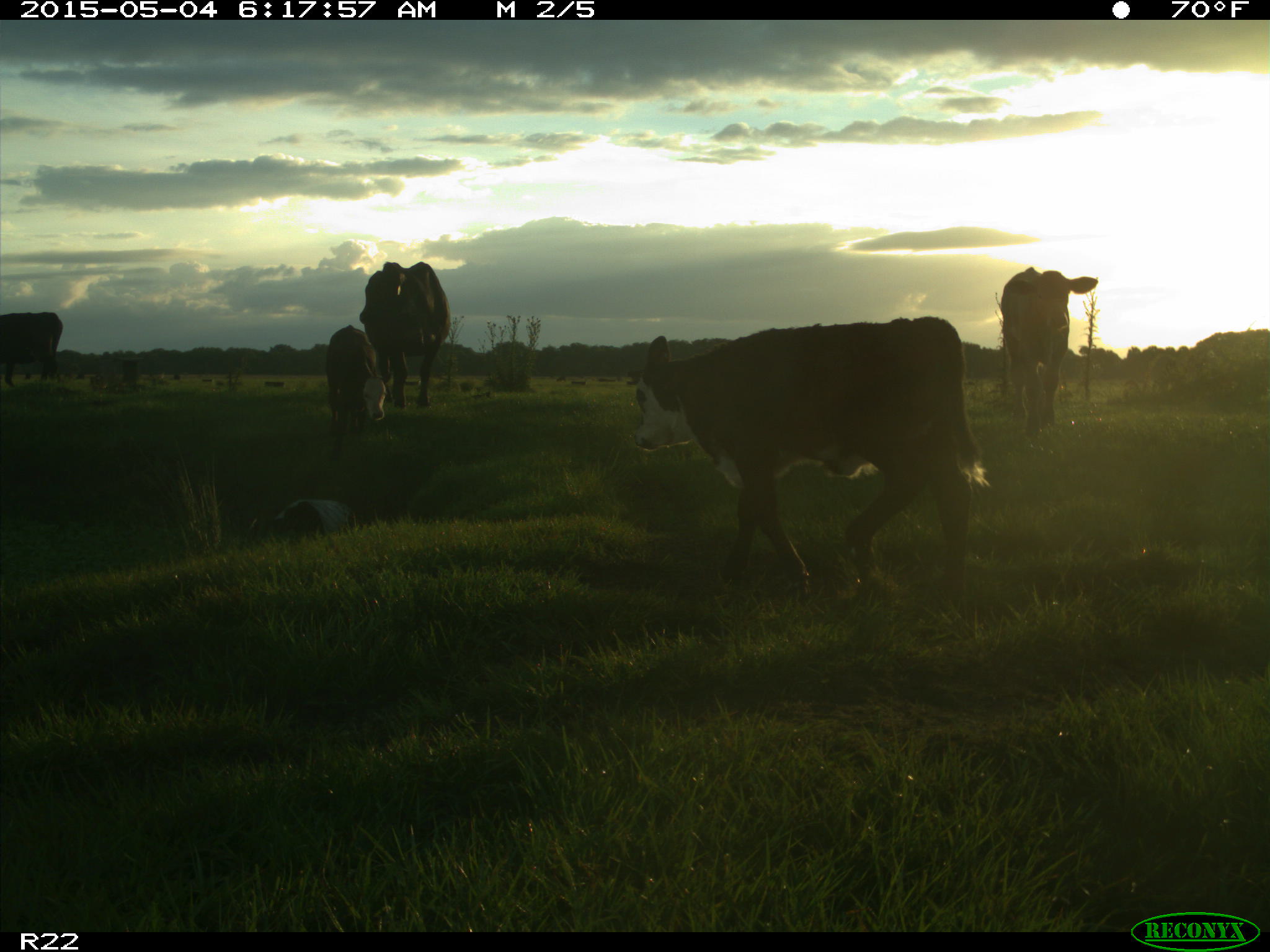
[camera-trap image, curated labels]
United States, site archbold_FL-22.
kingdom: Animalia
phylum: Chordata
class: Mammalia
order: Artiodactyla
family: Bovidae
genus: Bos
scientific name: Bos taurus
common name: domestic cow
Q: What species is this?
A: Bos taurus (domestic cow).